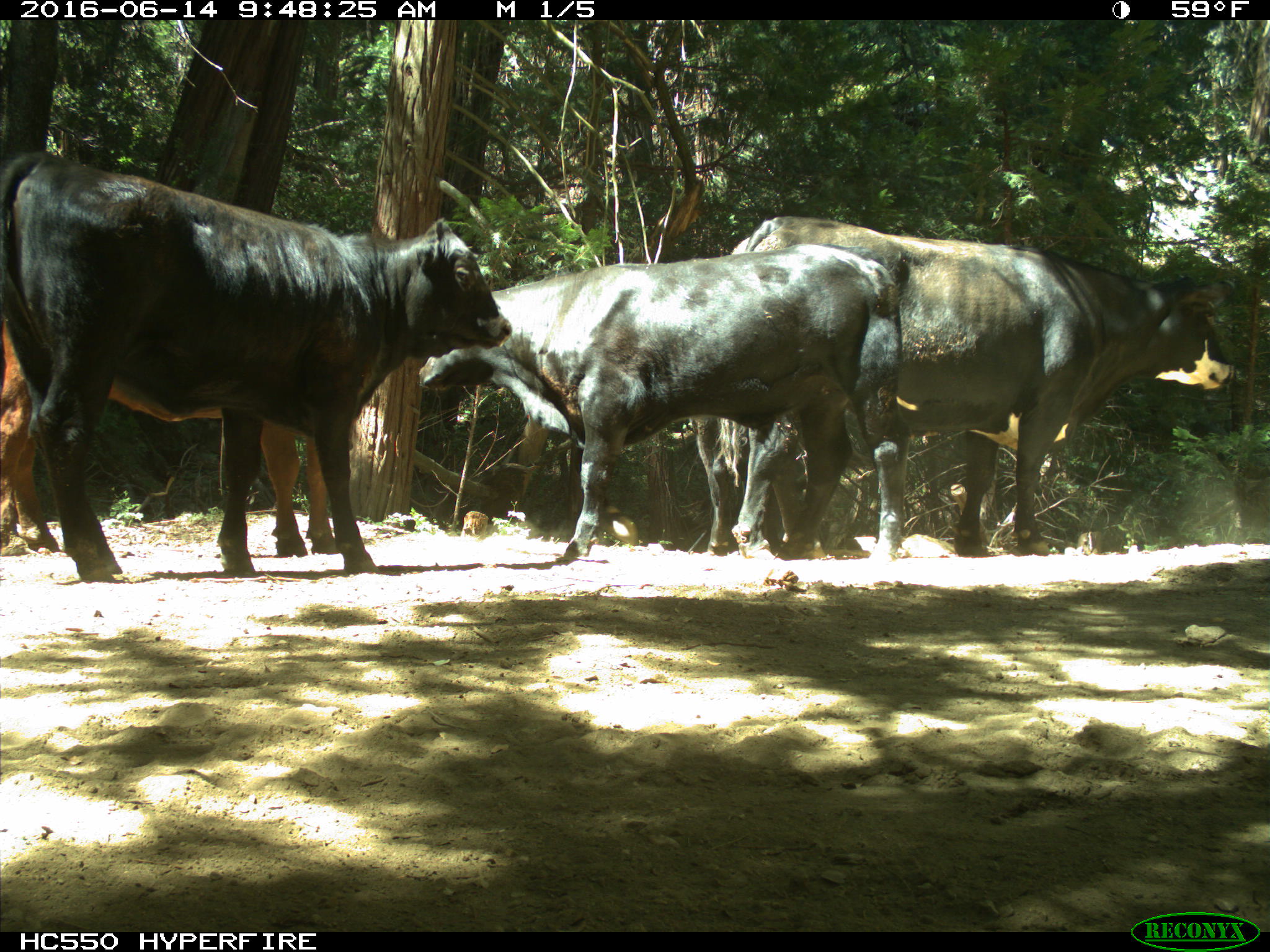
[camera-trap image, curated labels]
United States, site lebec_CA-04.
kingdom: Animalia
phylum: Chordata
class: Mammalia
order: Artiodactyla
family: Bovidae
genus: Bos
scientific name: Bos taurus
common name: domestic cow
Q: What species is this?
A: Bos taurus (domestic cow).